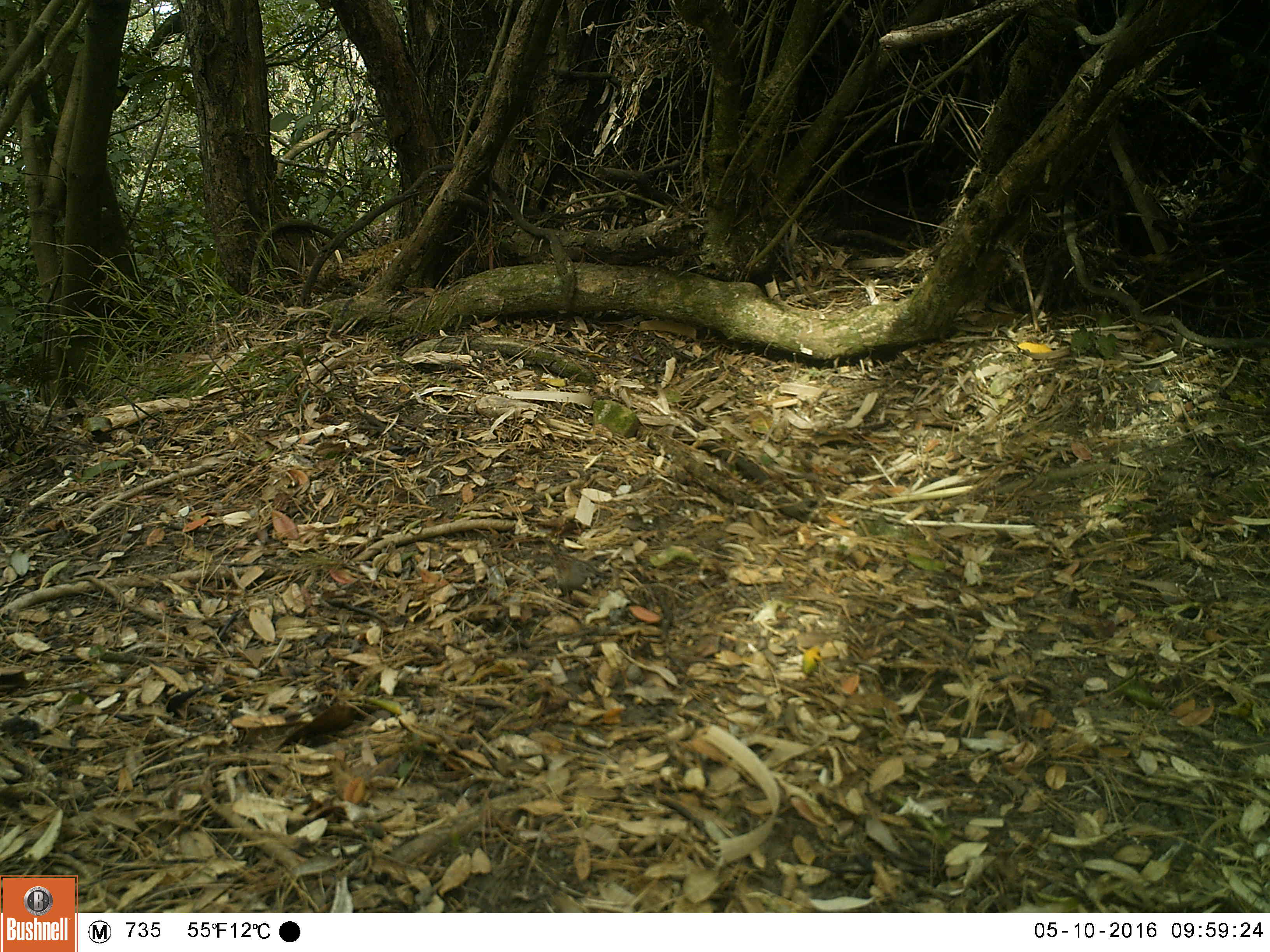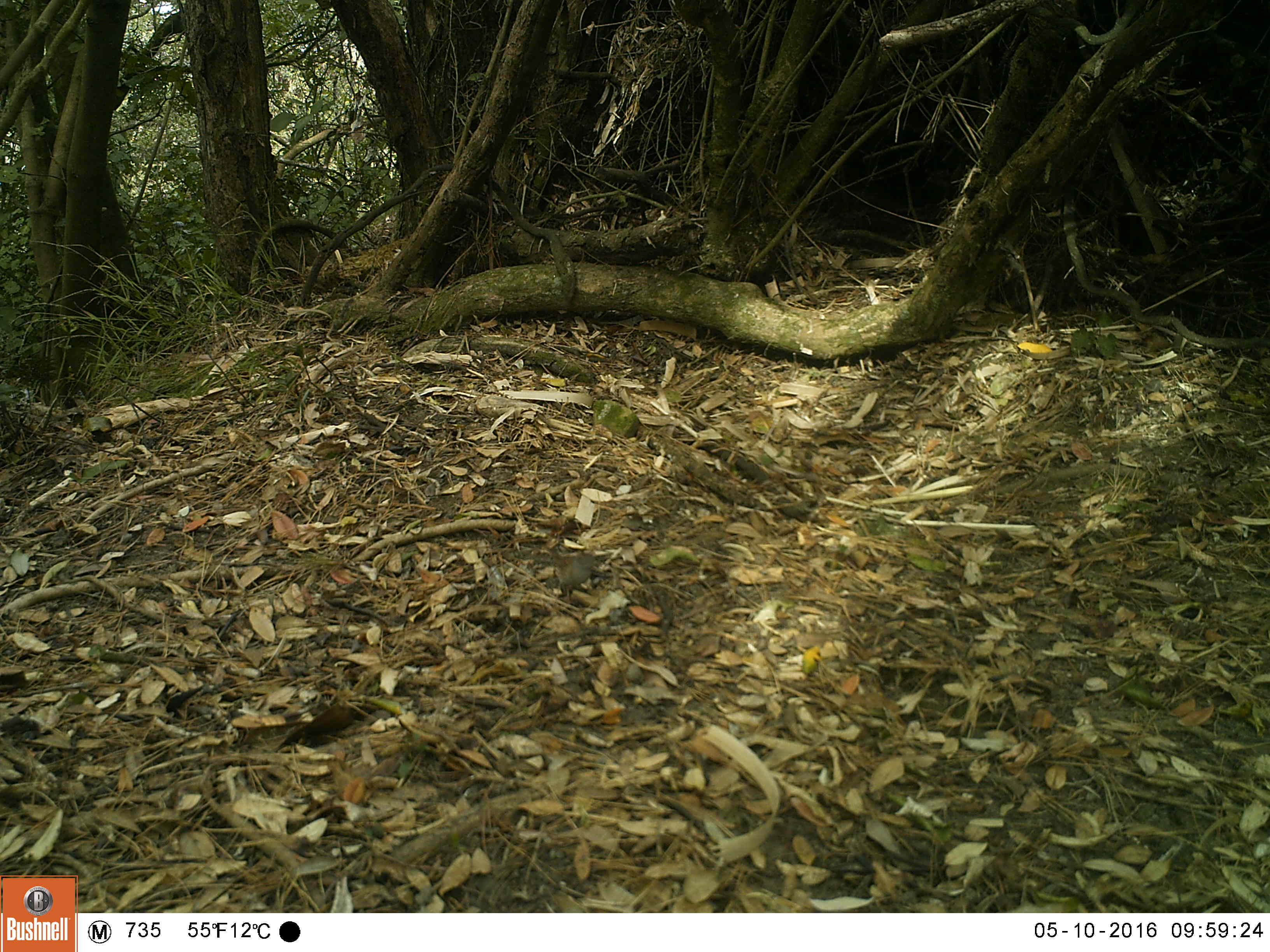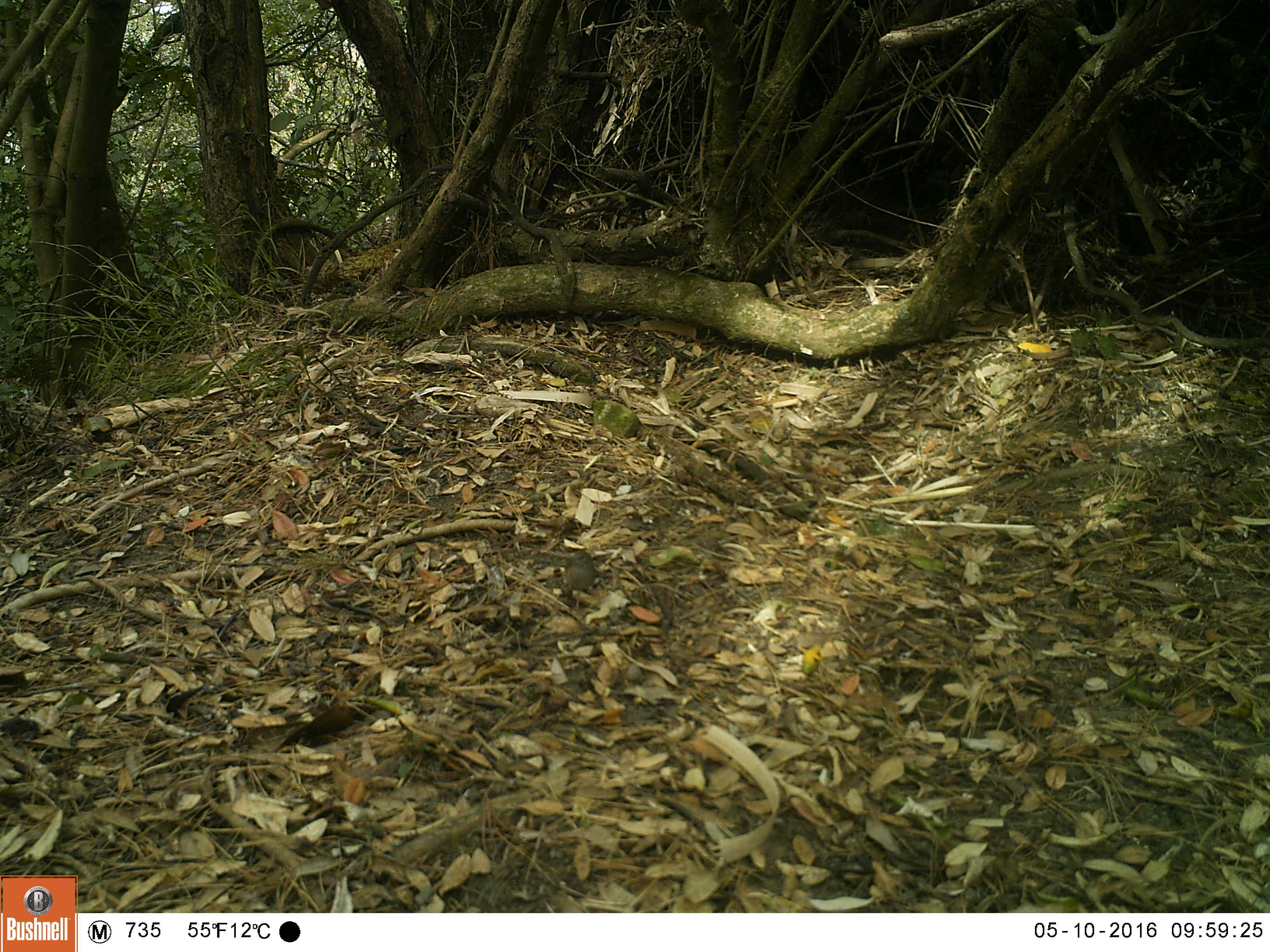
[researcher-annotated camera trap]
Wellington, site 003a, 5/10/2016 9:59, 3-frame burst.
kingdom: Animalia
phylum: Chordata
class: Aves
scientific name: Aves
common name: bird